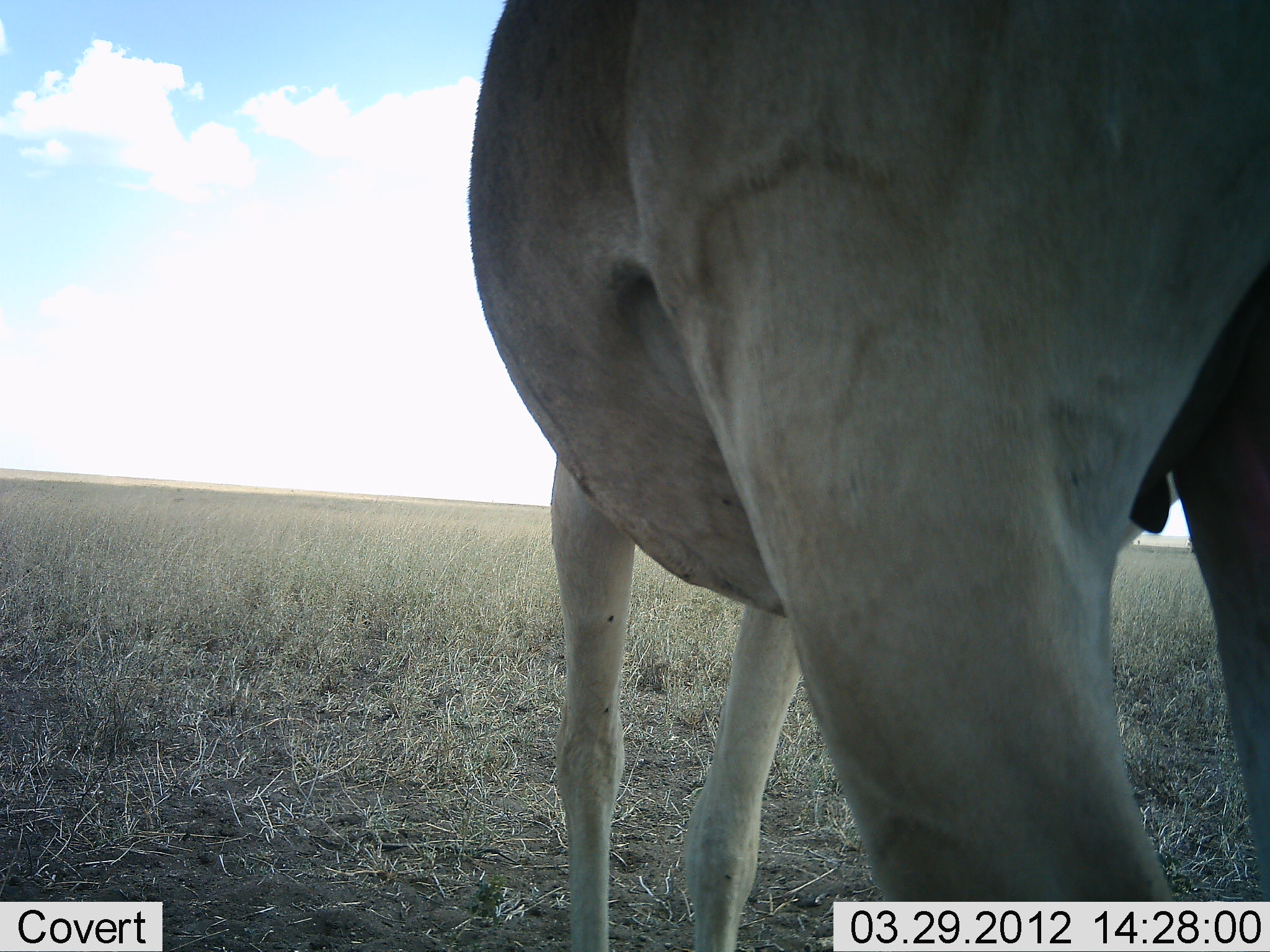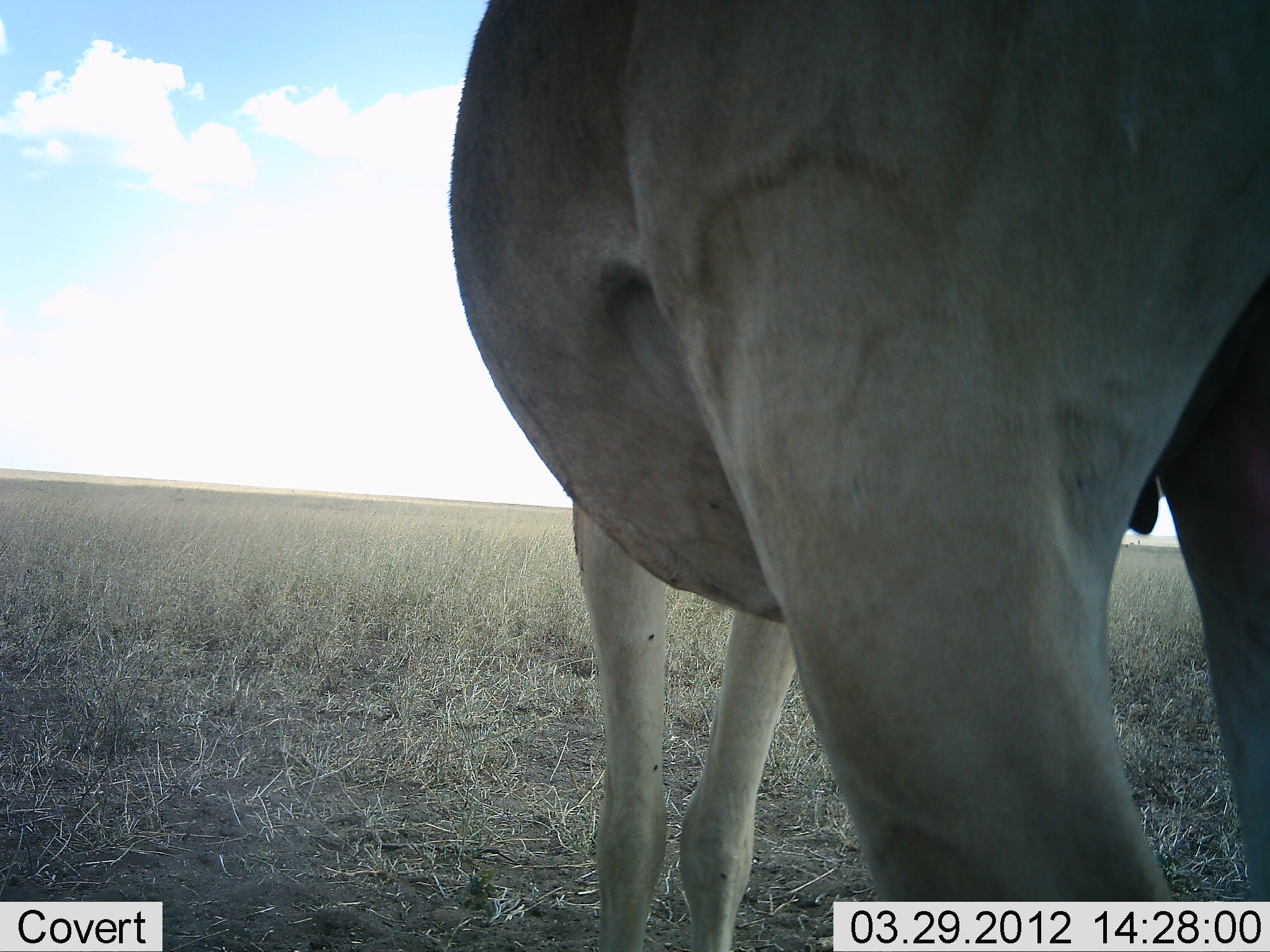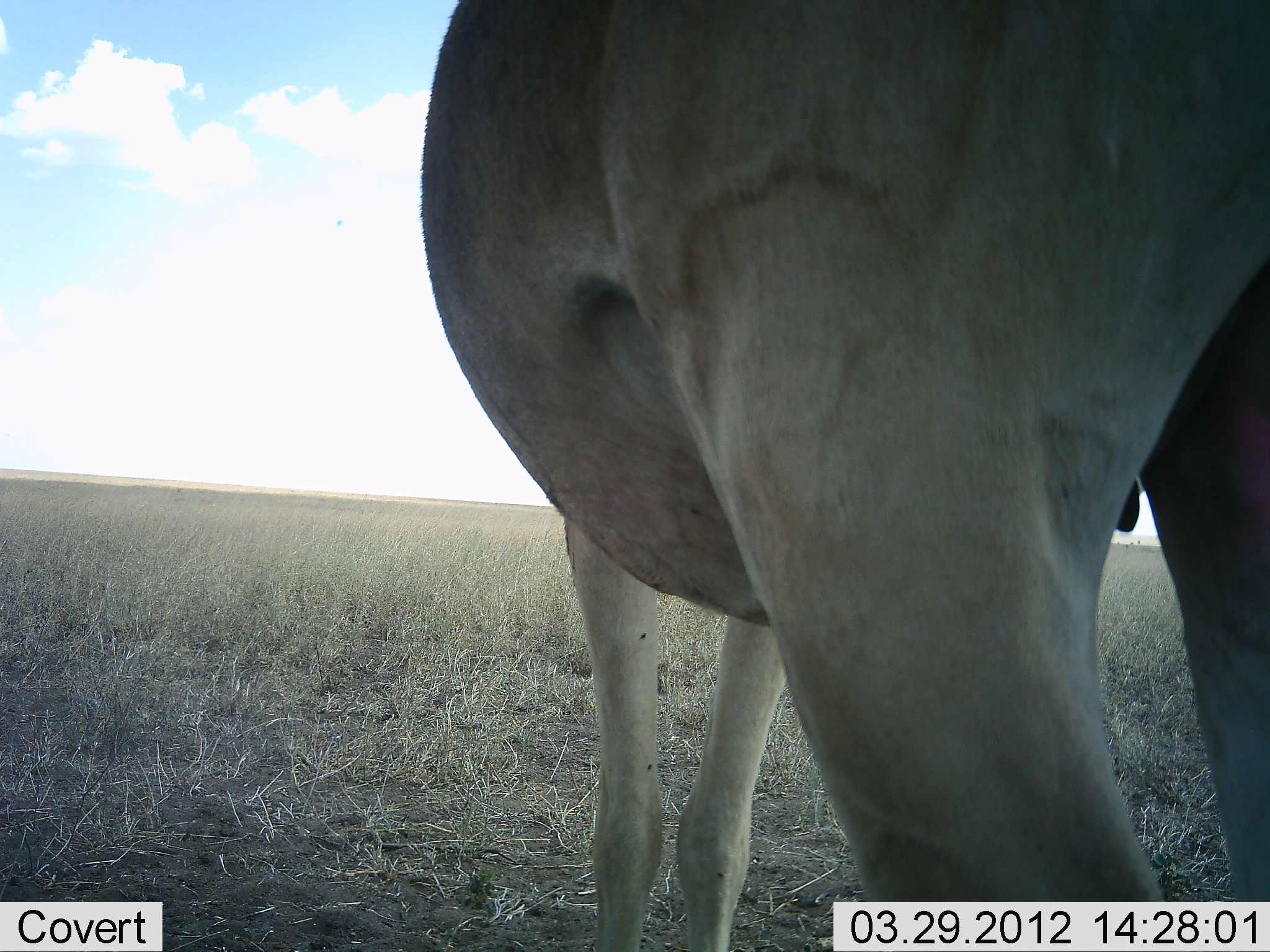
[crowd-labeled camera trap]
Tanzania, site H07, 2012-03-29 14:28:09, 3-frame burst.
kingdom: Animalia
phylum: Chordata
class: Mammalia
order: Artiodactyla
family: Bovidae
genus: Alcelaphus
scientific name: Alcelaphus buselaphus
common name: hartebeest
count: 1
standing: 100%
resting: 0%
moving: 0%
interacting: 0%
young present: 0%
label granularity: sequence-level